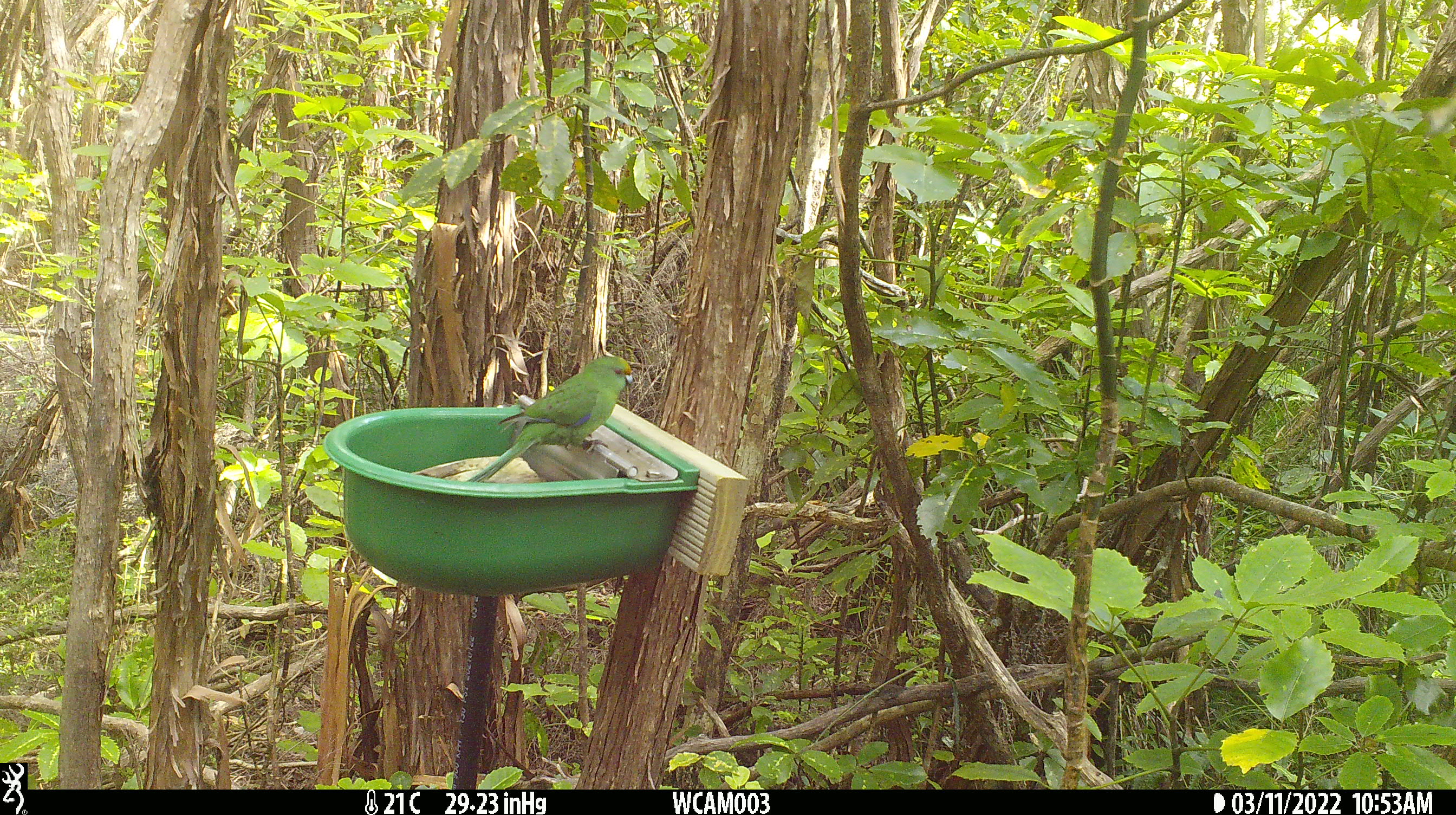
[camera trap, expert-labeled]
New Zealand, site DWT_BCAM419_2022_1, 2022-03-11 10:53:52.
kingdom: Animalia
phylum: Chordata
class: Aves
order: Psittaciformes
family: Psittaculidae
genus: Cyanoramphus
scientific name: Cyanoramphus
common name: parakeet